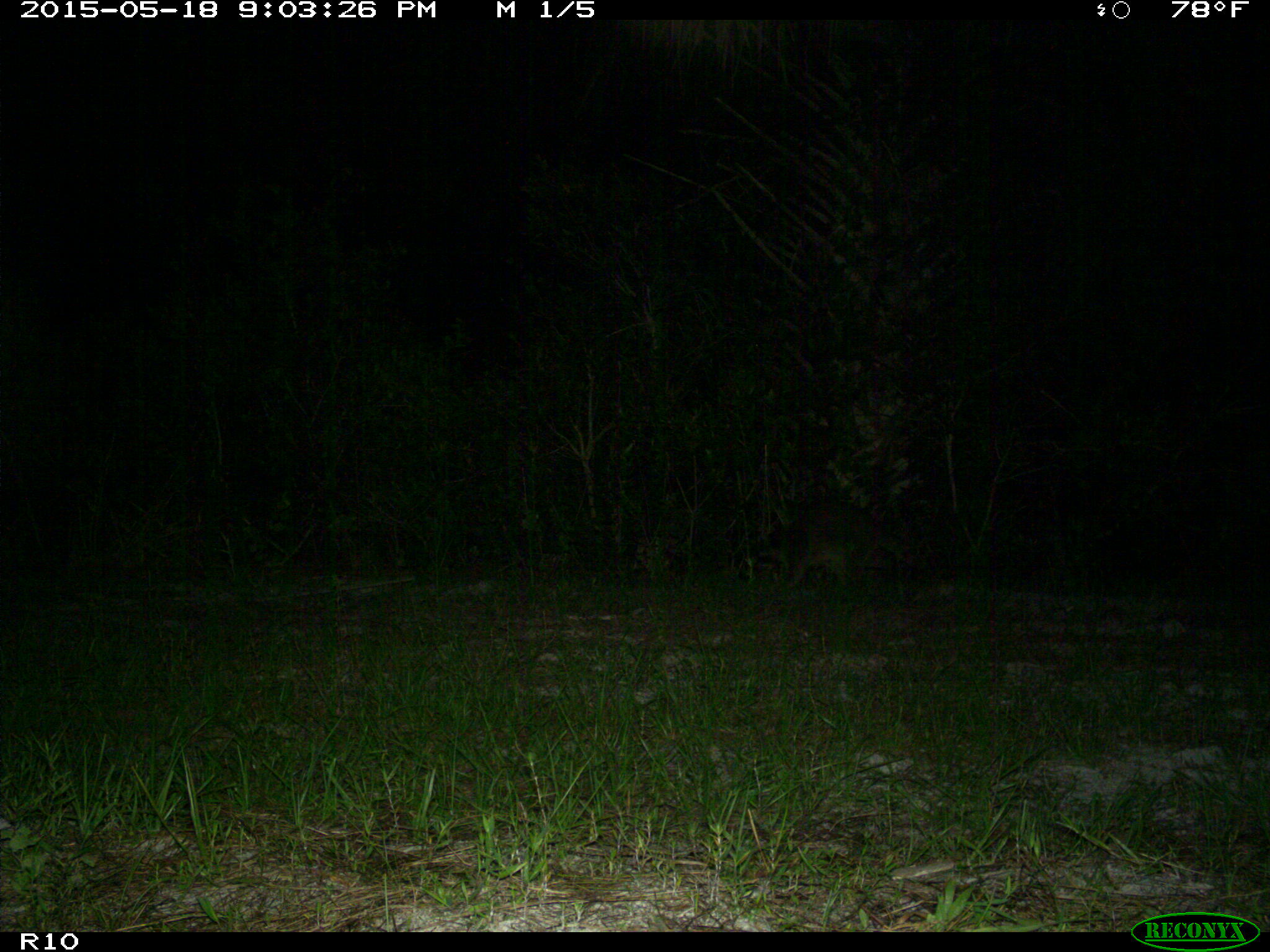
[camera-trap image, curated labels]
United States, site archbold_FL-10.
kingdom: Animalia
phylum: Chordata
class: Mammalia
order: Carnivora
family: Procyonidae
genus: Procyon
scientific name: Procyon lotor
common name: common raccoon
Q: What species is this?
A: Procyon lotor (common raccoon).